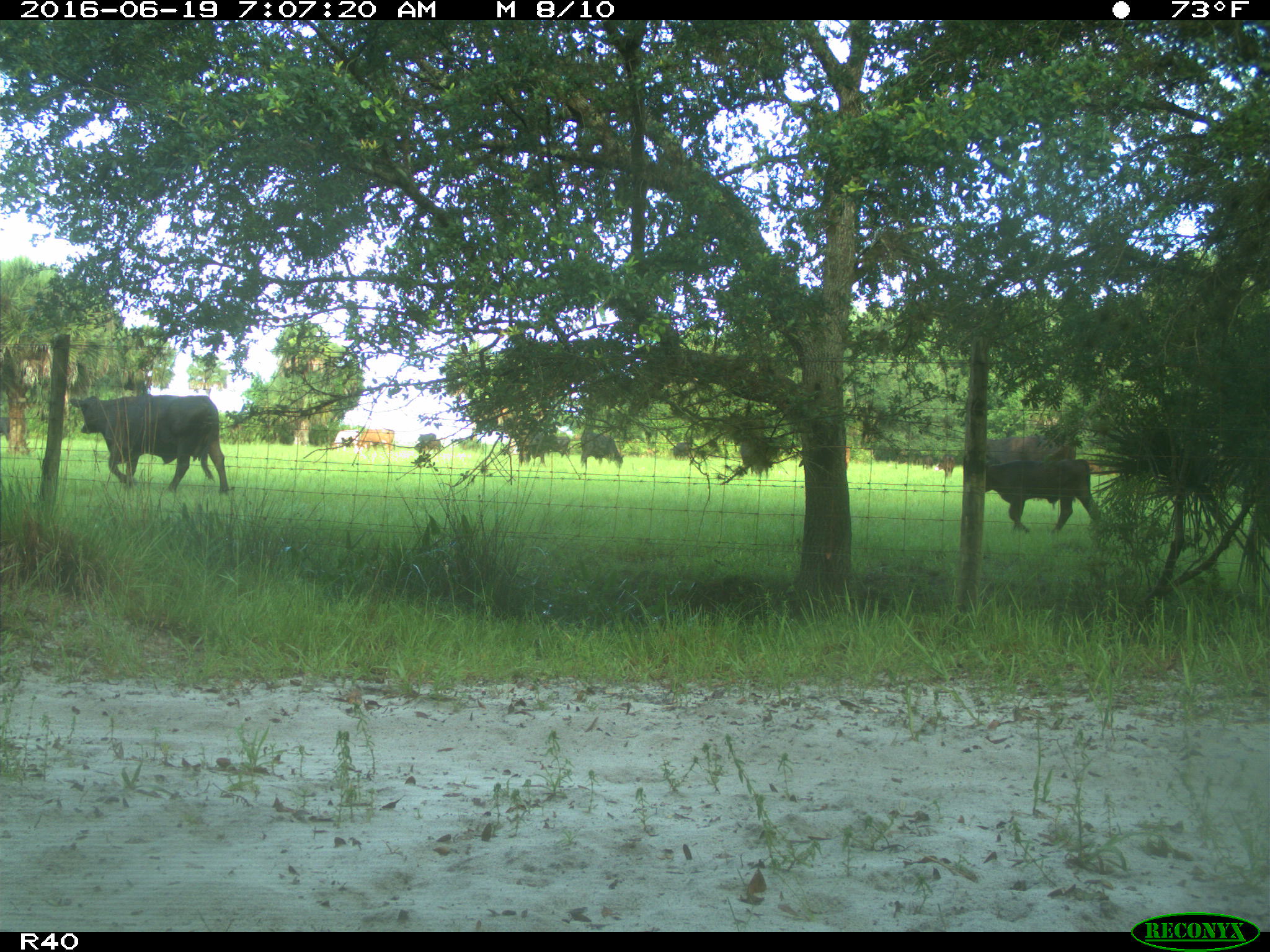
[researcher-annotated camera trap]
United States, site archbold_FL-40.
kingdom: Animalia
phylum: Chordata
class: Mammalia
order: Artiodactyla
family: Bovidae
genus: Bos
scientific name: Bos taurus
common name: domestic cow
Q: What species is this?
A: Bos taurus (domestic cow).